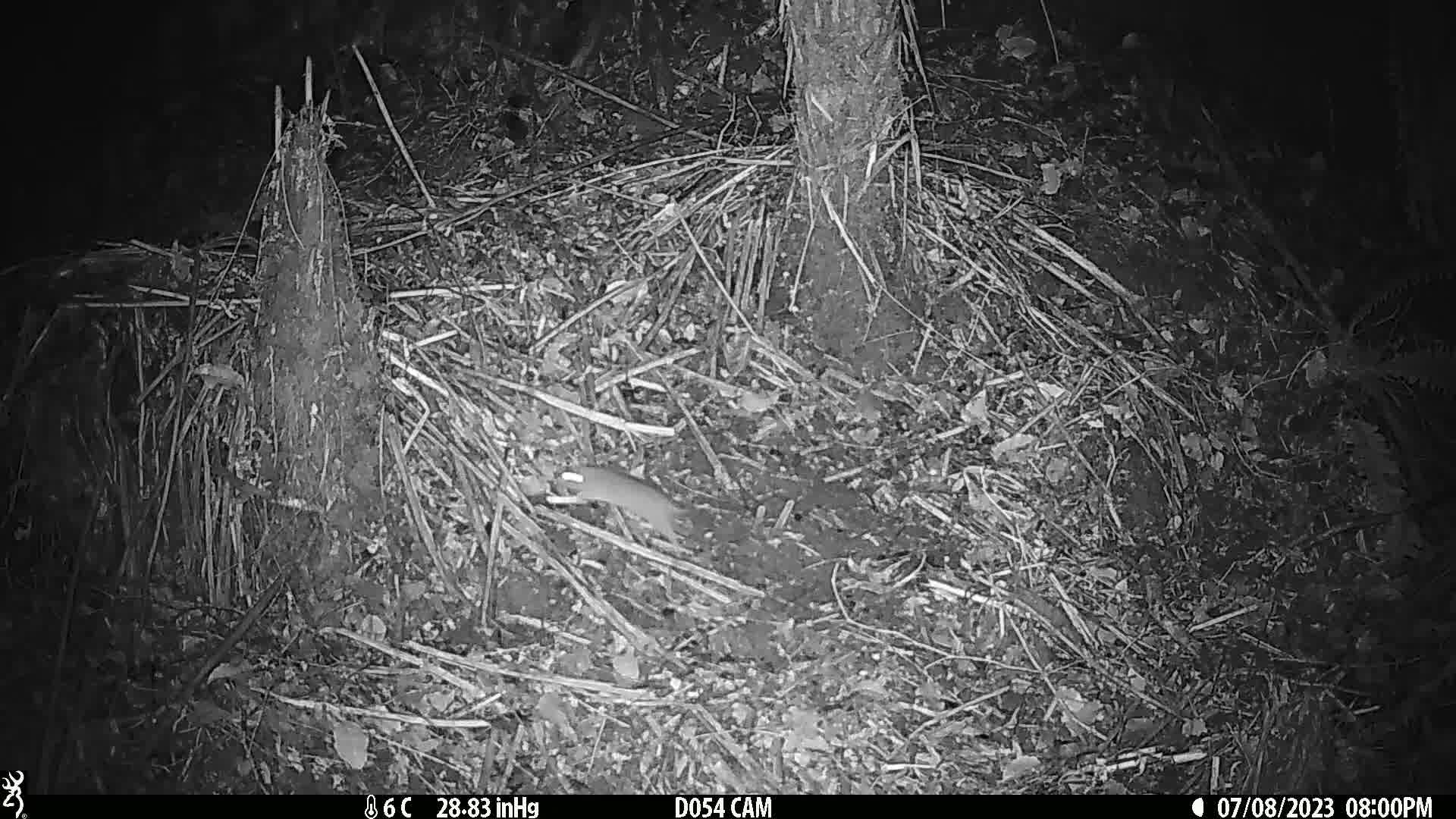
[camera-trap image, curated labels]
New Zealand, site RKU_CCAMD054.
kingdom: Animalia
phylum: Chordata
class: Mammalia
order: Rodentia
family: Muridae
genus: Rattus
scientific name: Rattus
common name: rat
Rat (Rattus).